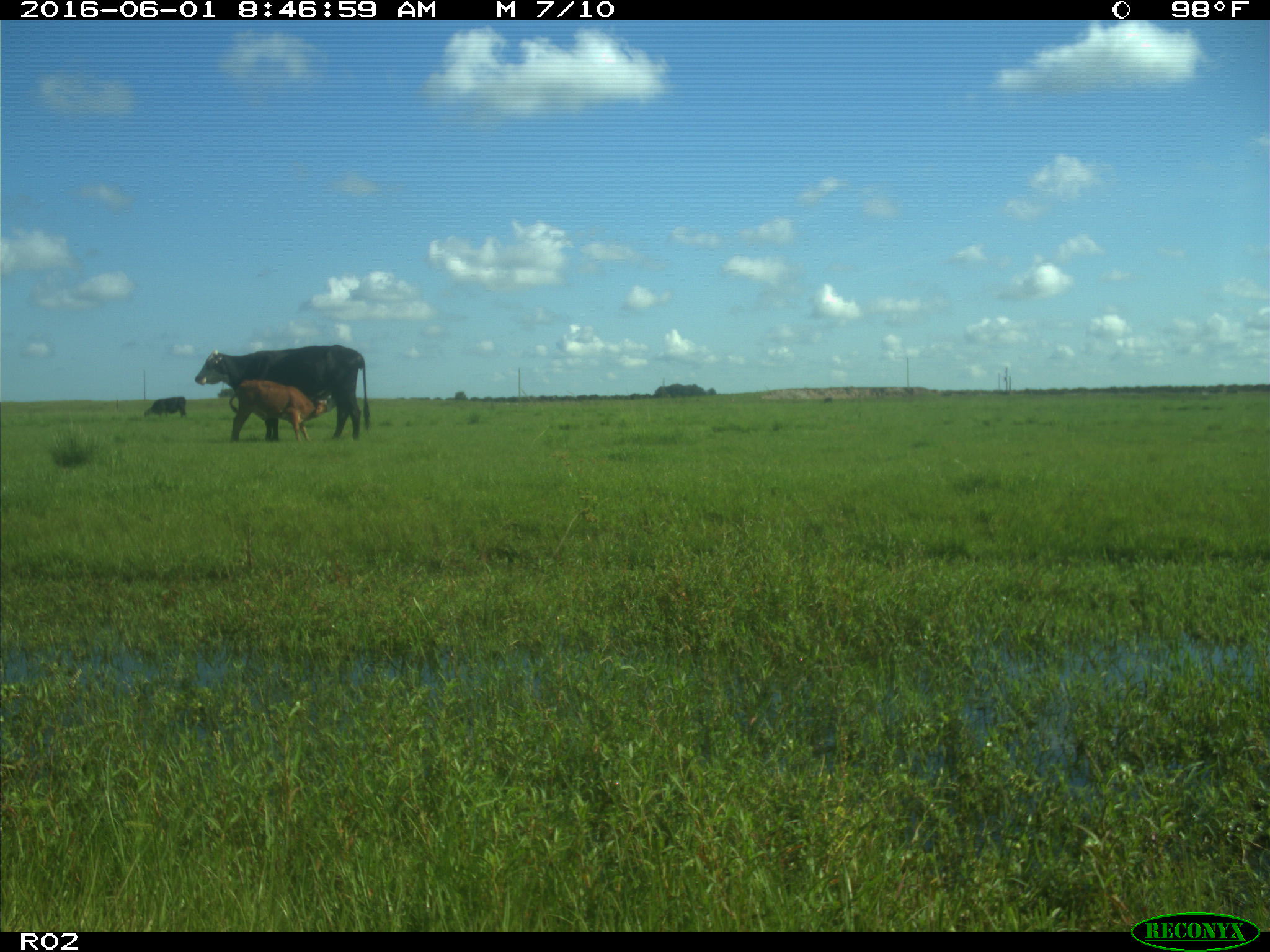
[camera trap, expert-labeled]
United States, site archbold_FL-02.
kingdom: Animalia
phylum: Chordata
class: Mammalia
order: Artiodactyla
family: Bovidae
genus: Bos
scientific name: Bos taurus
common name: domestic cow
Bos taurus (domestic cow).